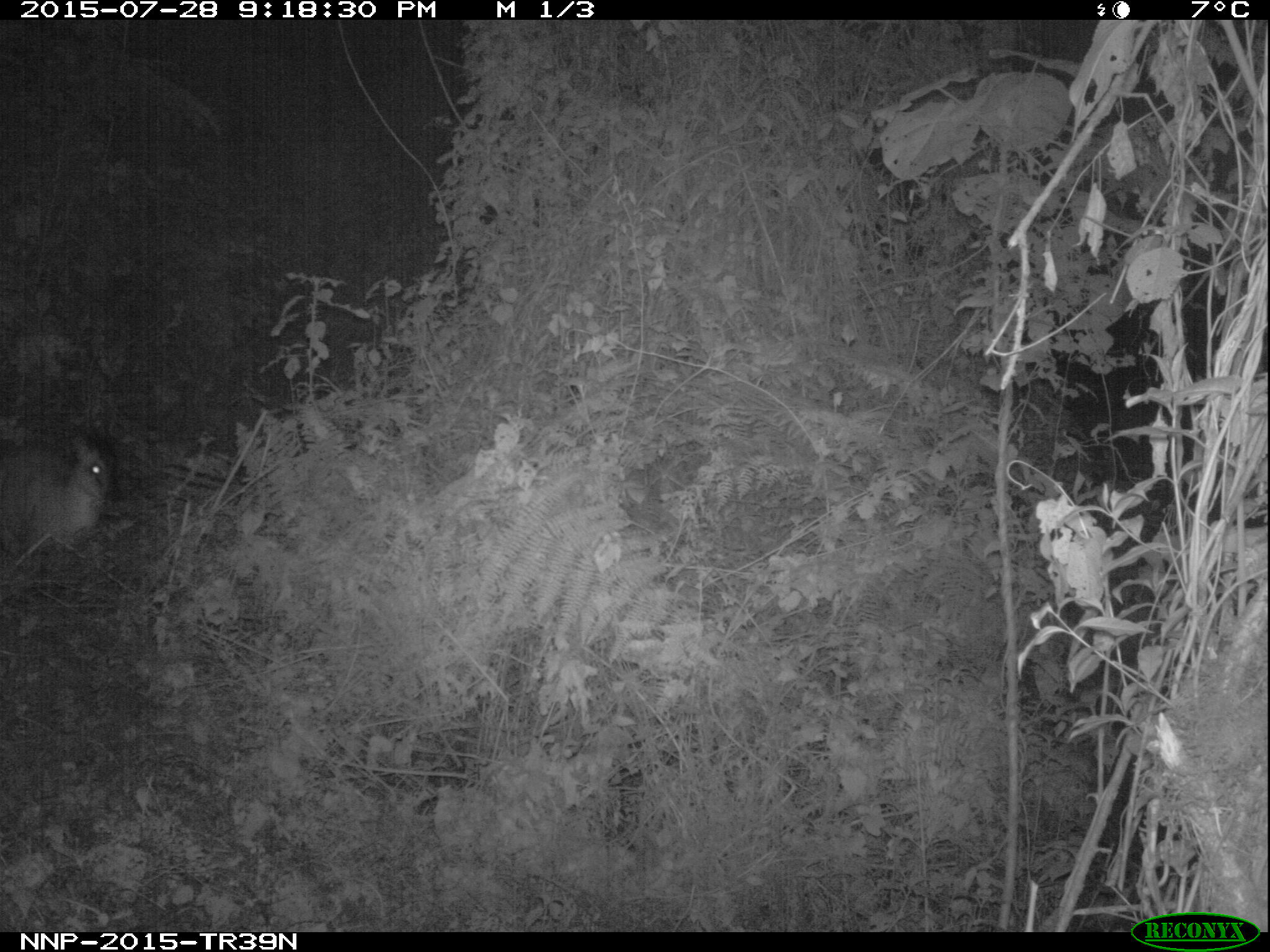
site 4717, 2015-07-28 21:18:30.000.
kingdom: Animalia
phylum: Chordata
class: Mammalia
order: Artiodactyla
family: Bovidae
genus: Cephalophus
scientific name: Cephalophus nigrifrons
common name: black-fronted duiker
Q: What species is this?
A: Cephalophus nigrifrons (black-fronted duiker).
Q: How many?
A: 1.